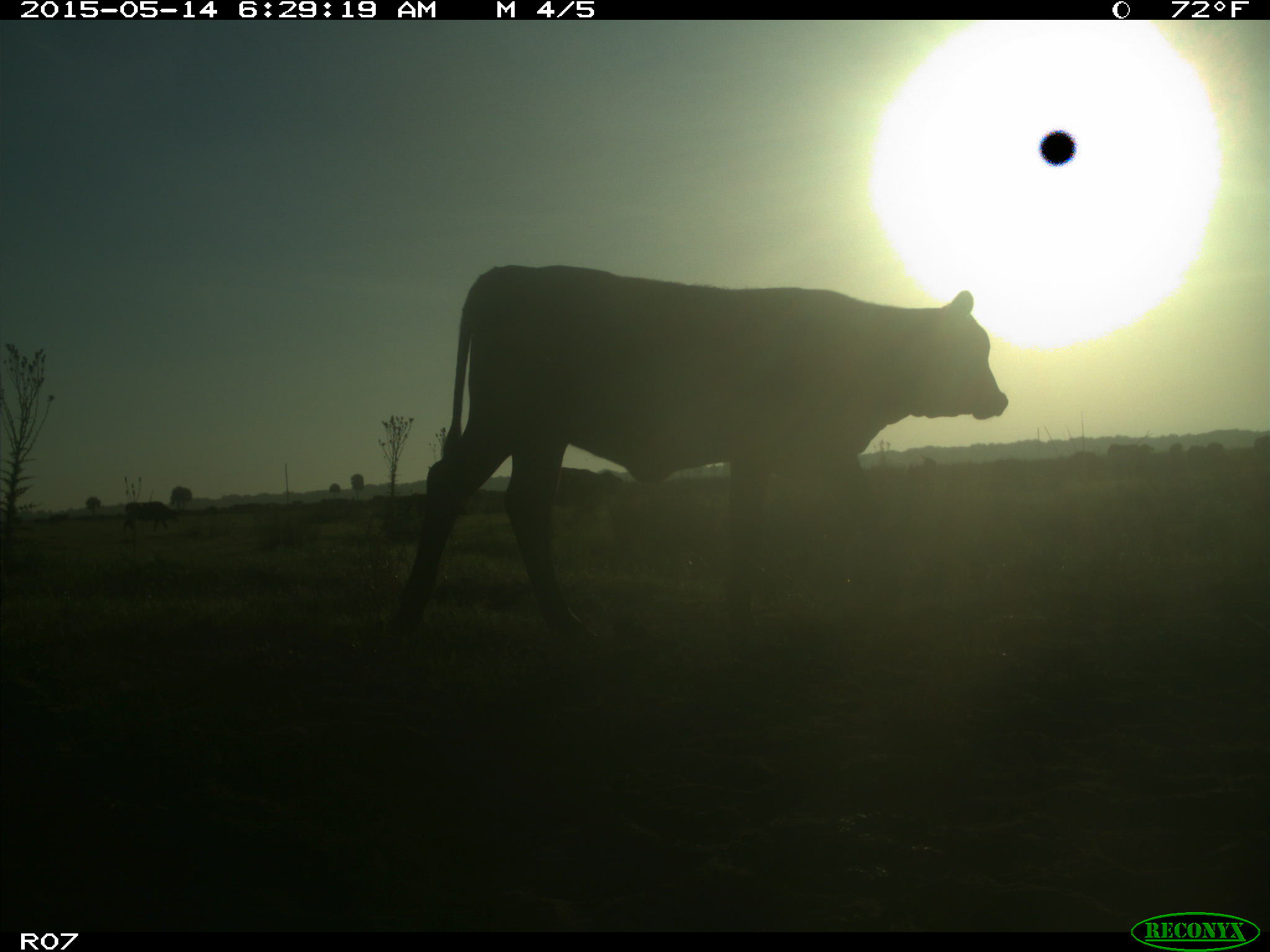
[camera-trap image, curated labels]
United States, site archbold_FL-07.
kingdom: Animalia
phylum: Chordata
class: Mammalia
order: Artiodactyla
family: Bovidae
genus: Bos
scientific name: Bos taurus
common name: domestic cow